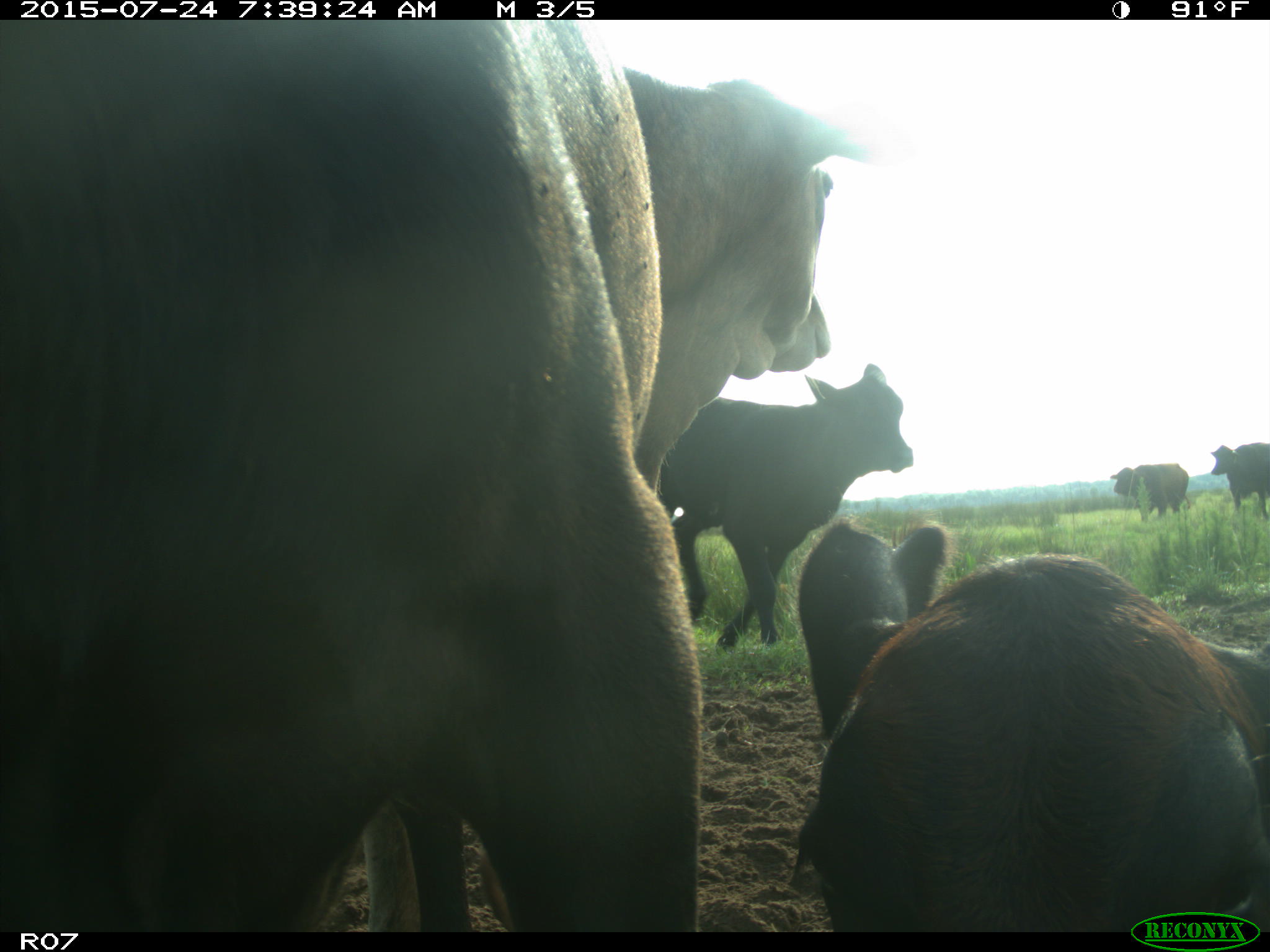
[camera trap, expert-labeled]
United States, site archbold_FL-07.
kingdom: Animalia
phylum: Chordata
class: Mammalia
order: Artiodactyla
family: Bovidae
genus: Bos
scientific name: Bos taurus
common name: domestic cow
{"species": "Bos taurus (domestic cow)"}